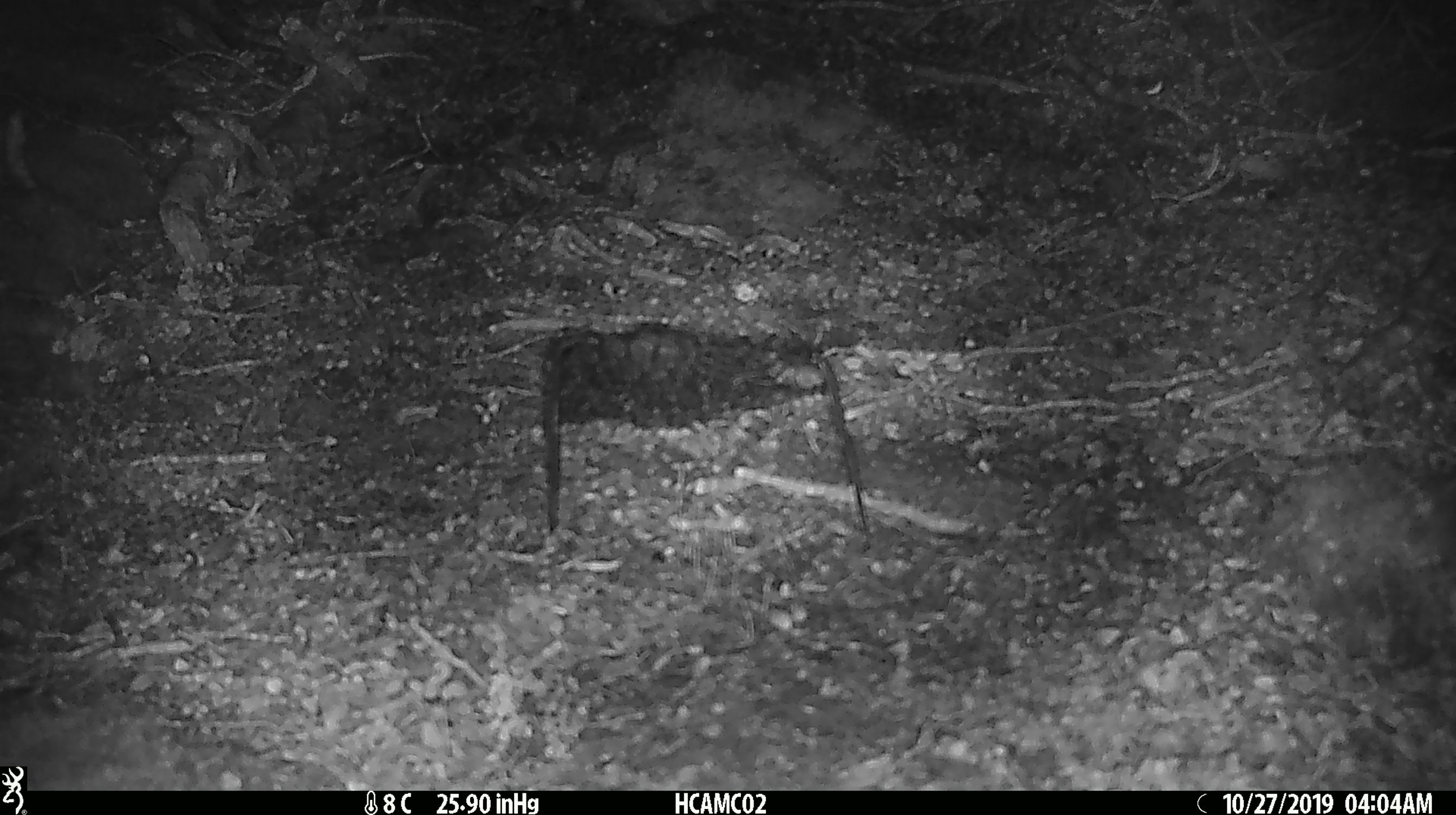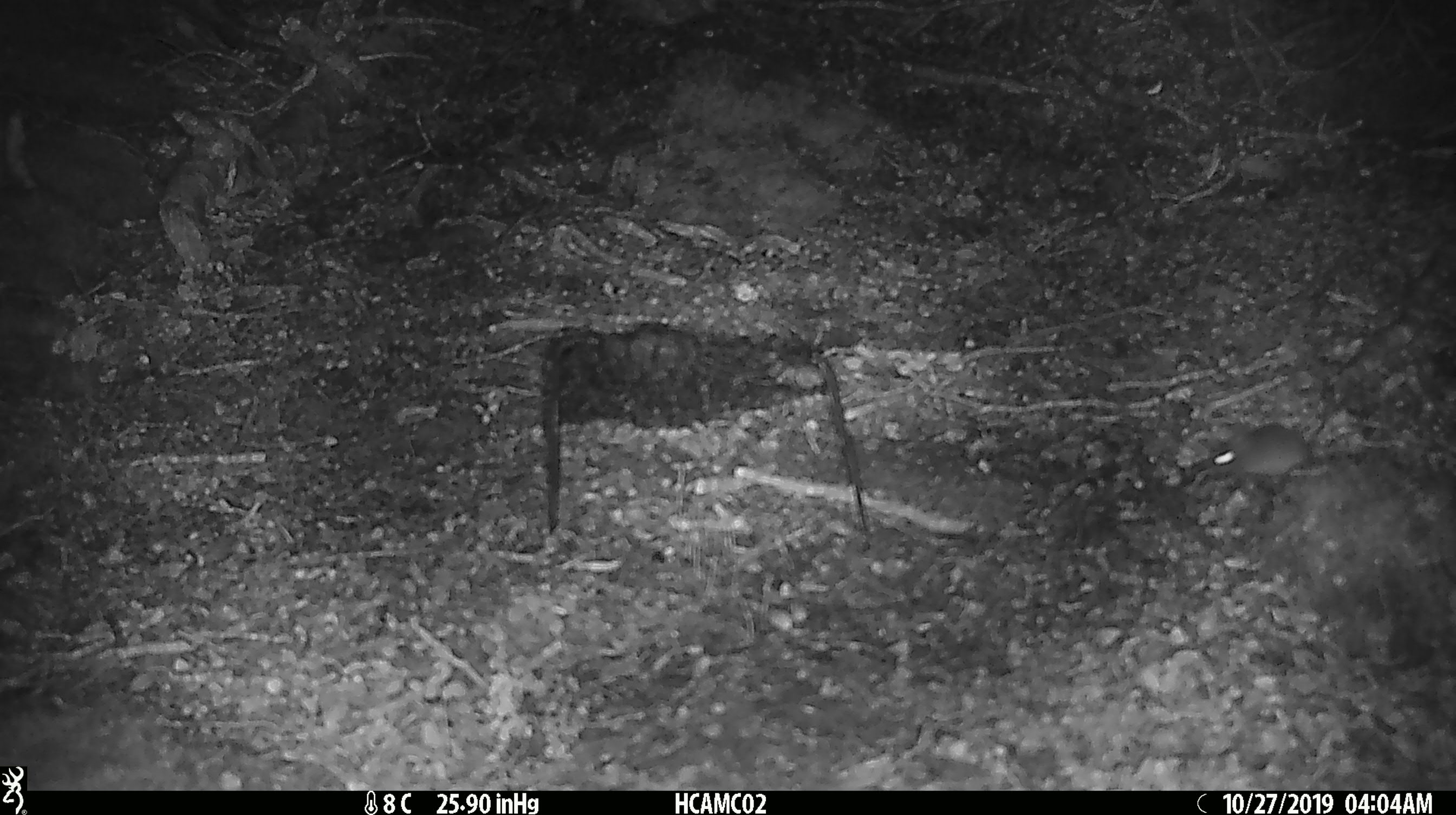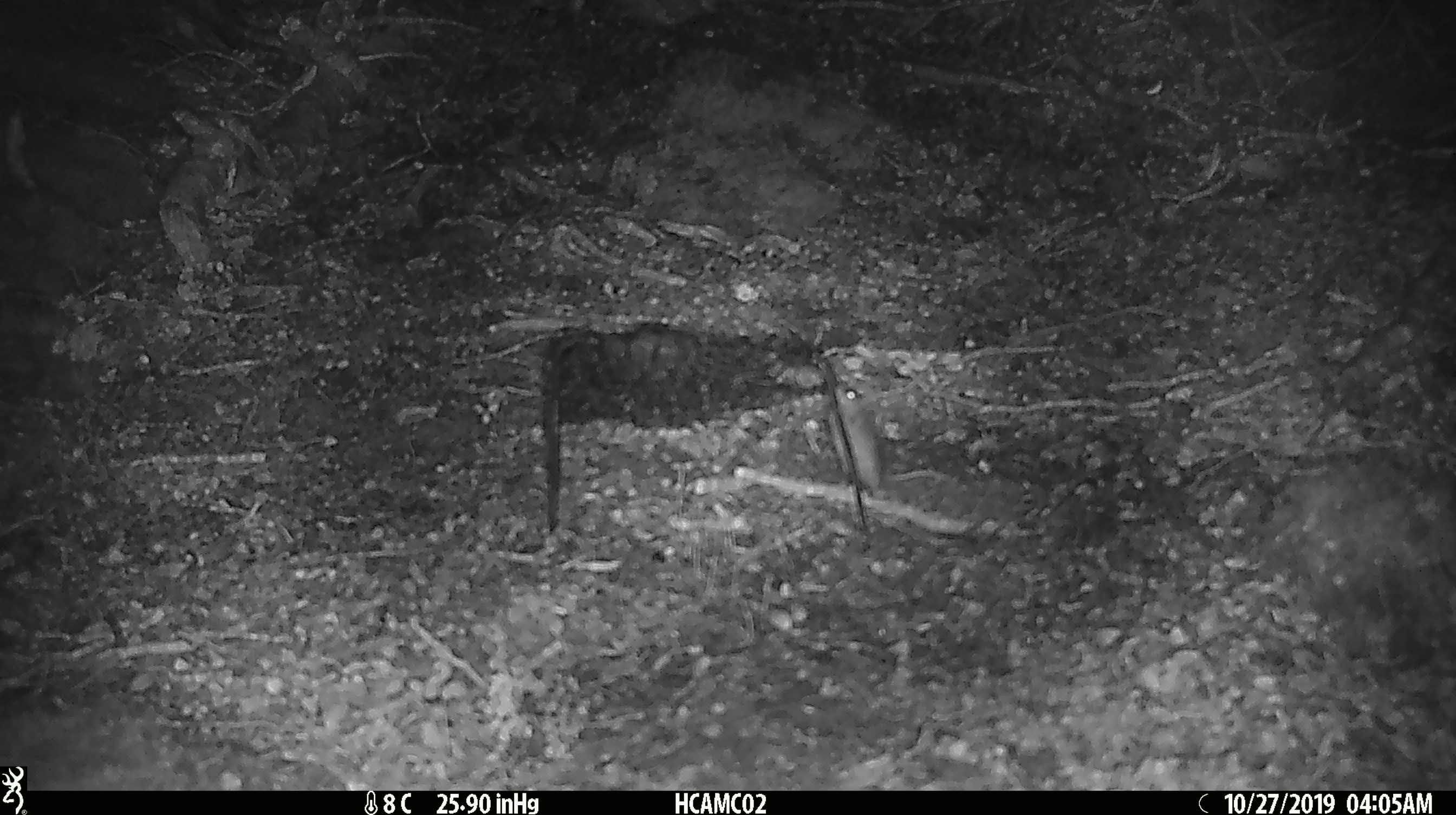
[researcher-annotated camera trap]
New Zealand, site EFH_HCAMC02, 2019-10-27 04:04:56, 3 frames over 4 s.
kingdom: Animalia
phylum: Chordata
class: Mammalia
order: Rodentia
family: Muridae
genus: Mus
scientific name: Mus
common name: mouse